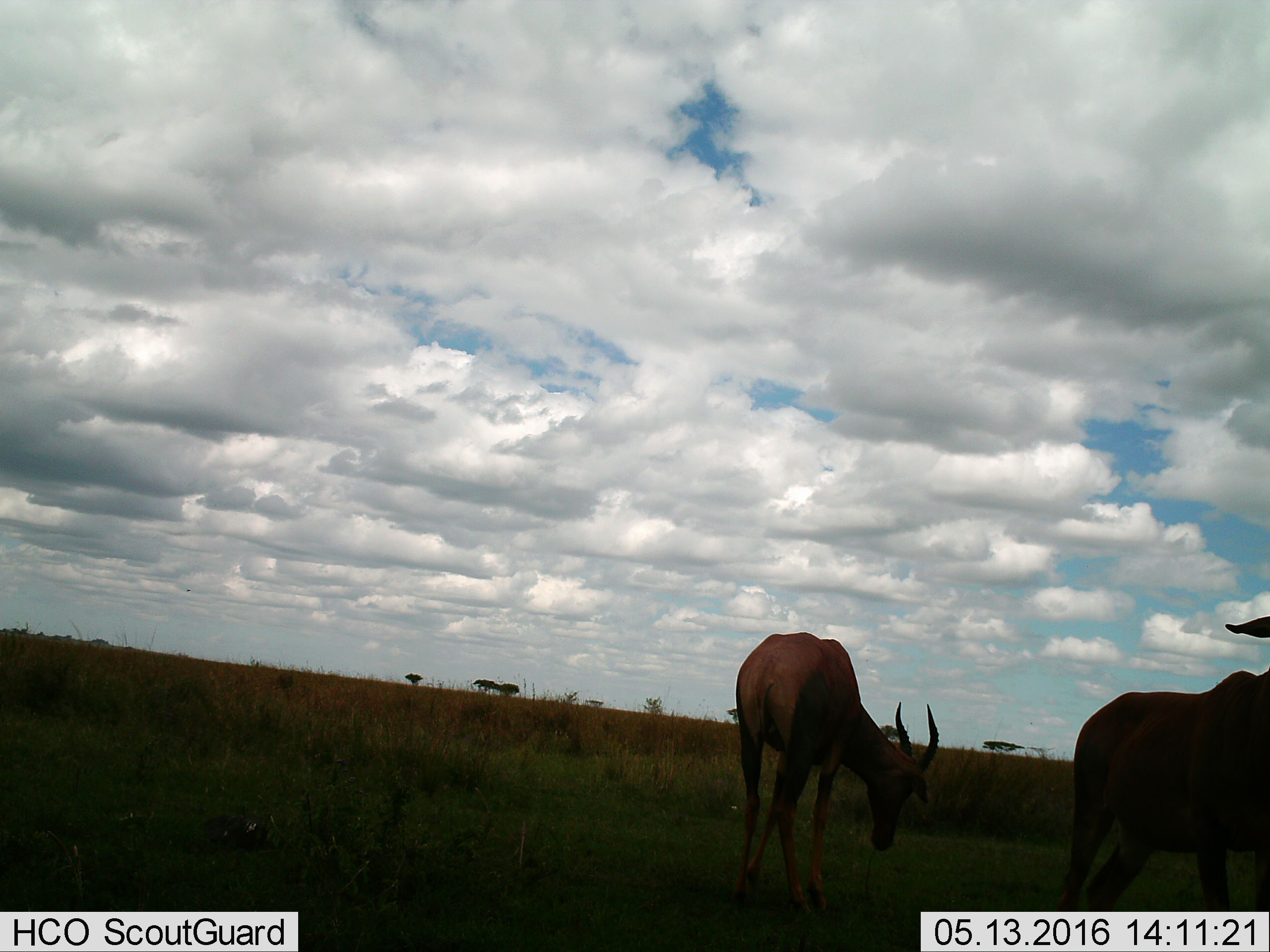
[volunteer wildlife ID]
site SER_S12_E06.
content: unidentified animal